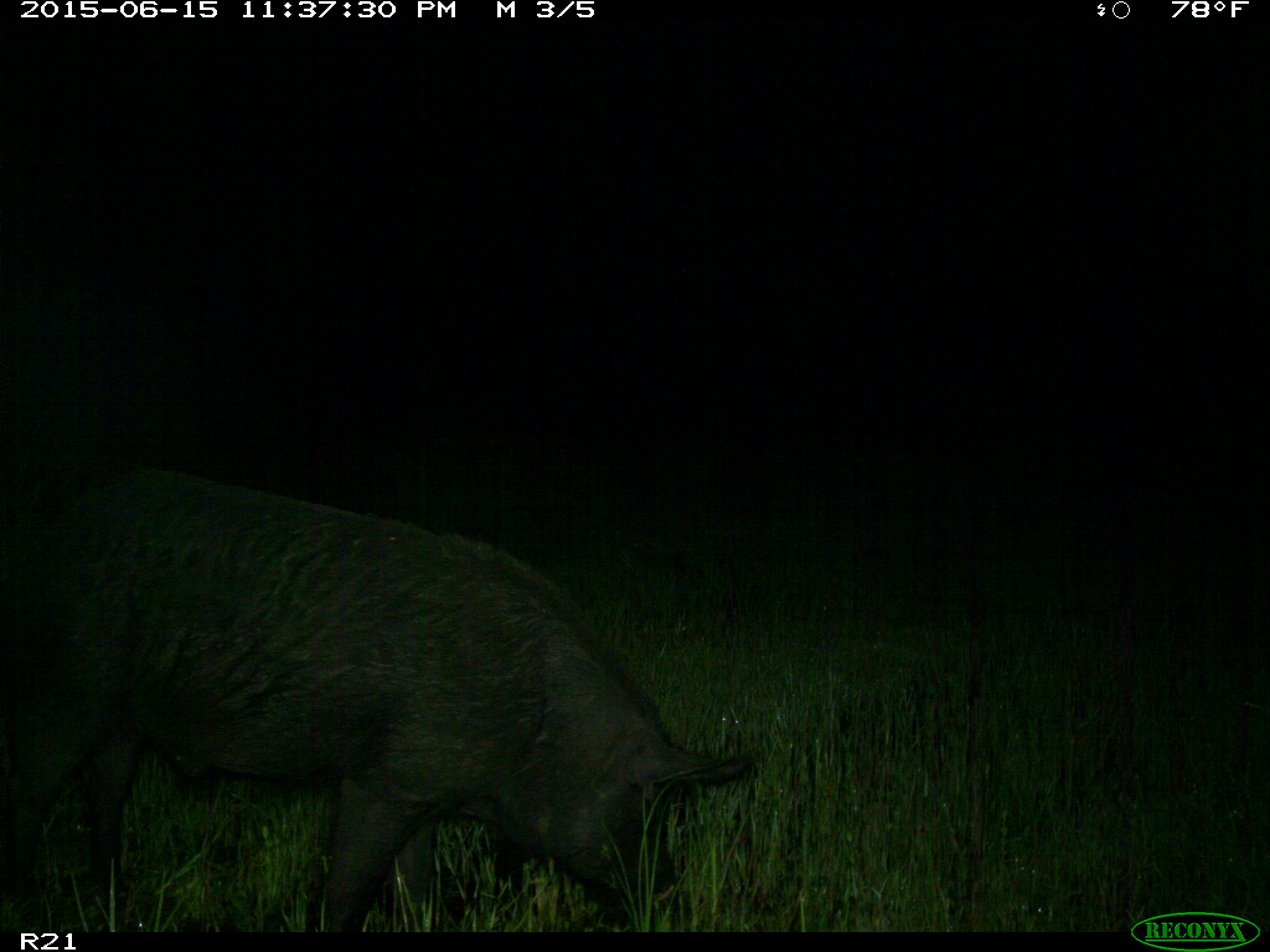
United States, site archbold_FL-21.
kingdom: Animalia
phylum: Chordata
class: Mammalia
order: Artiodactyla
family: Suidae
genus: Sus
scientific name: Sus scrofa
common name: wild boar